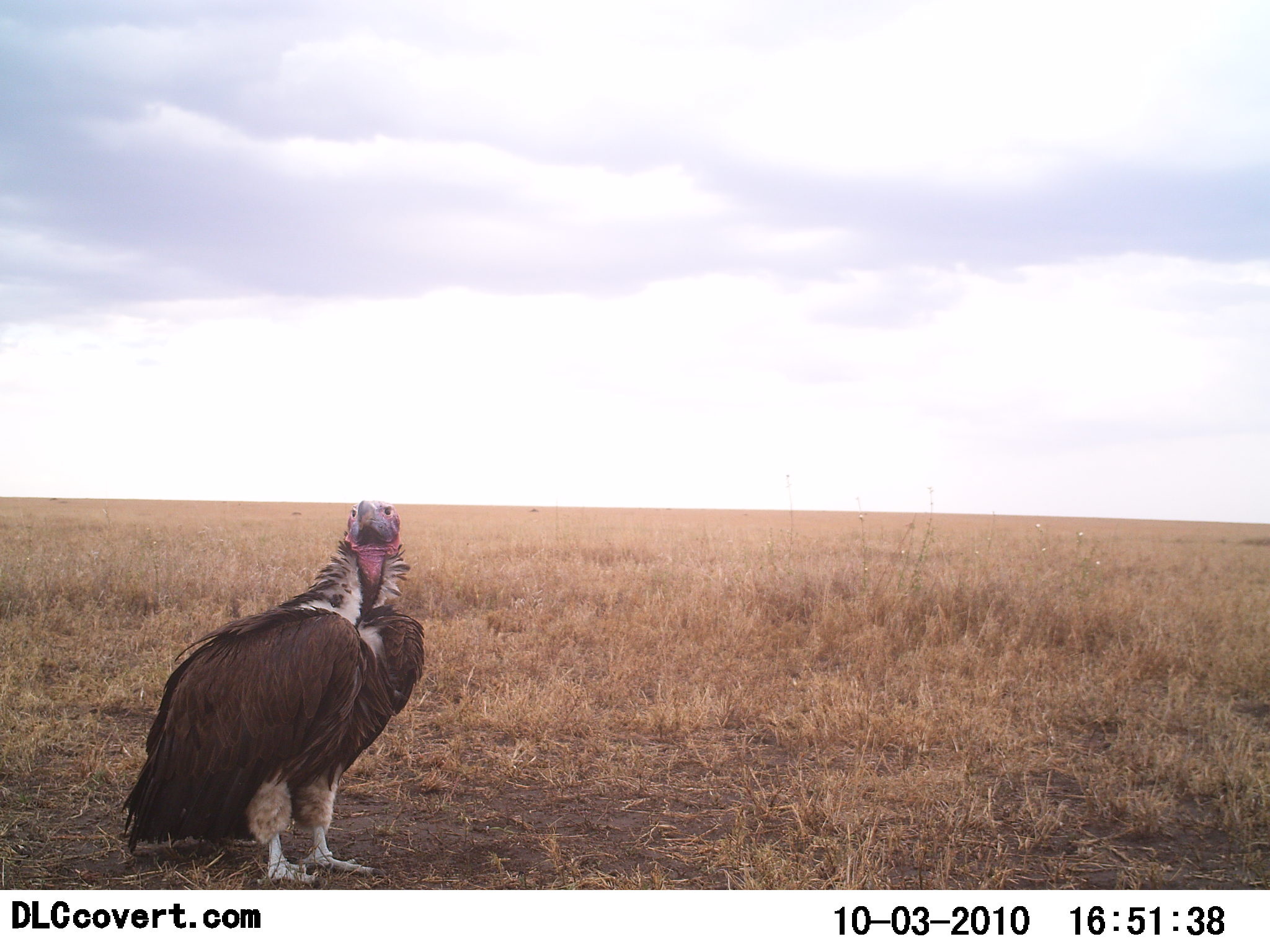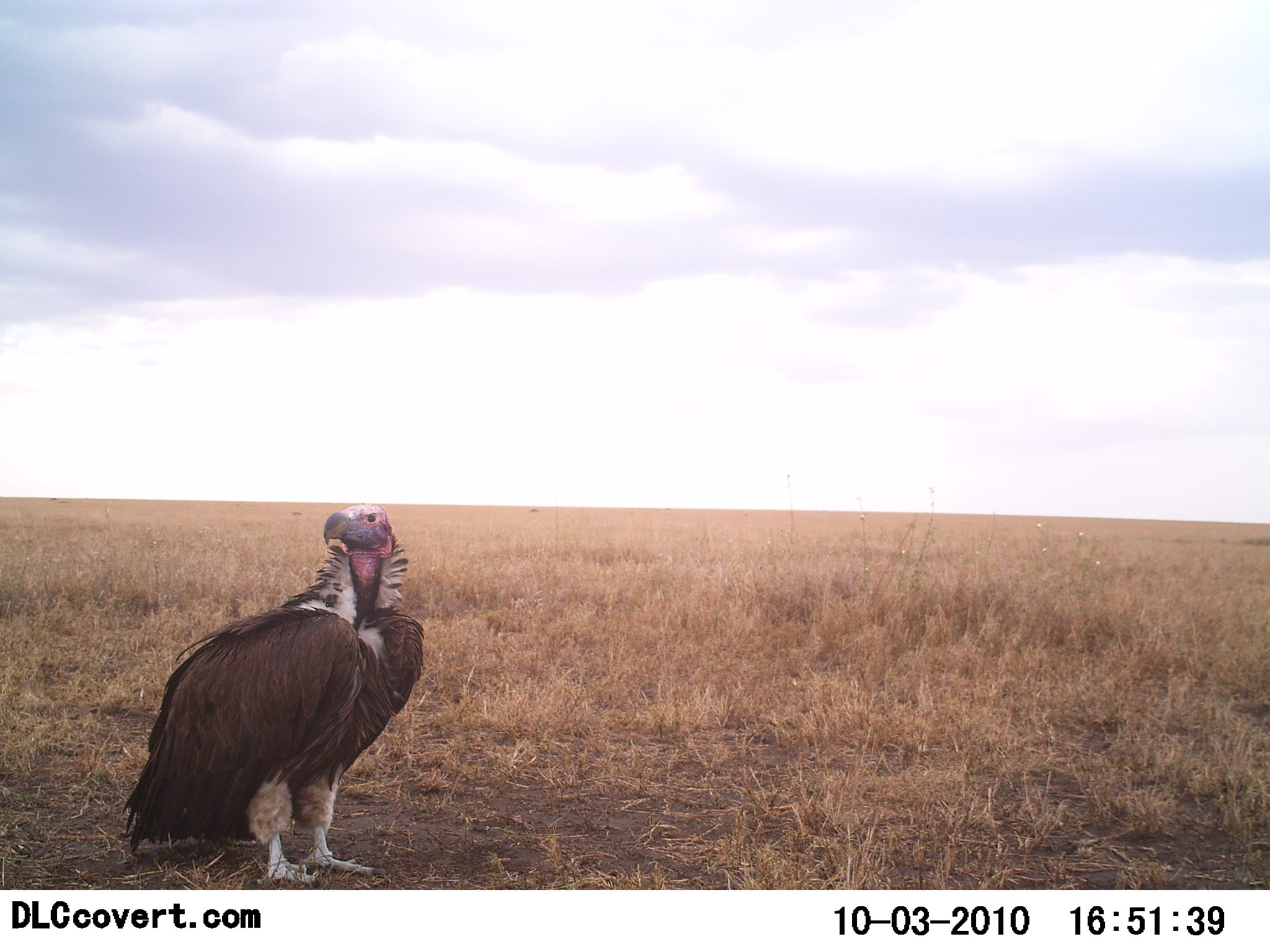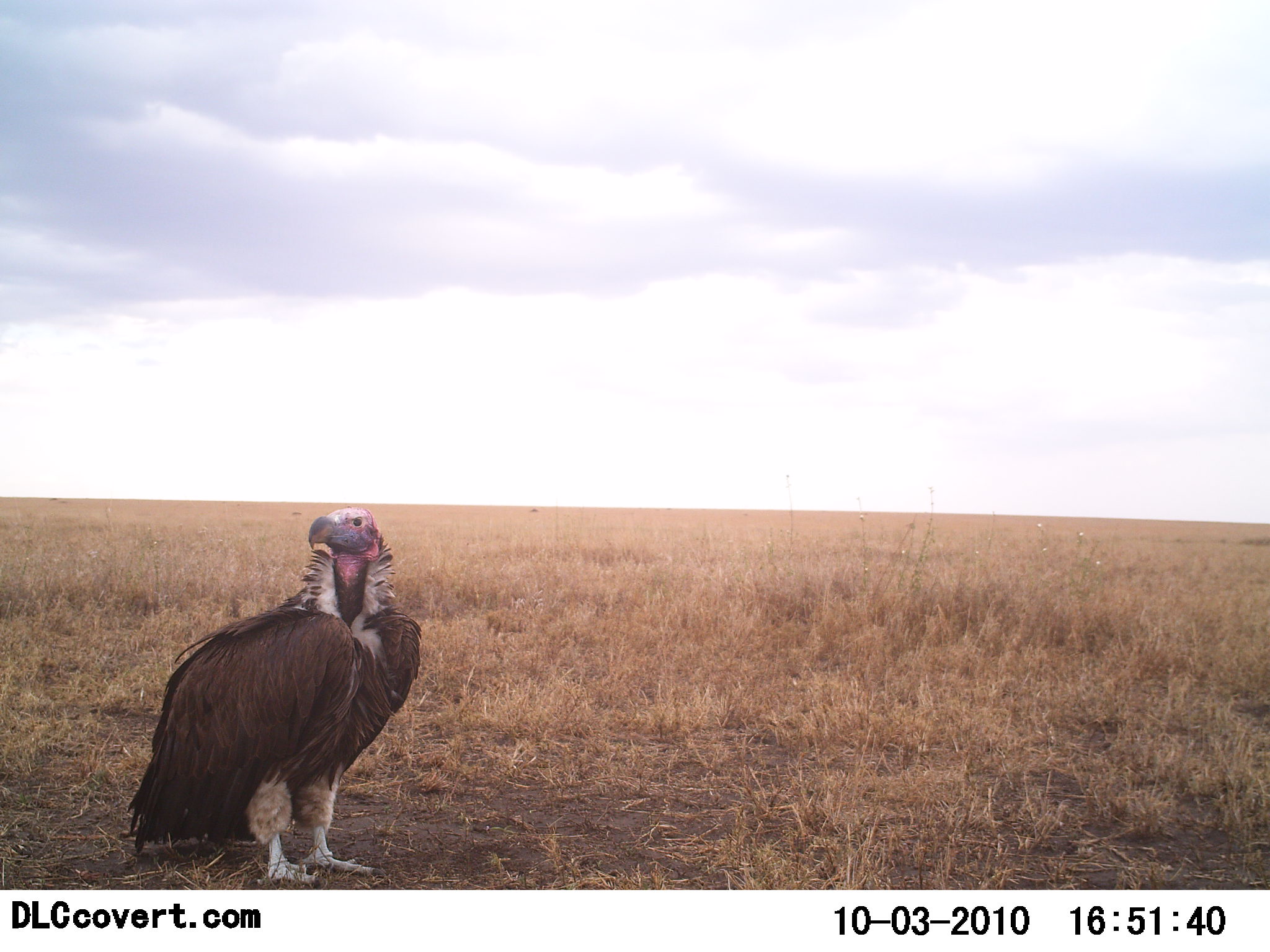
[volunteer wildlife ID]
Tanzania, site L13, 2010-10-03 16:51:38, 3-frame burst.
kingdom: Animalia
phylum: Chordata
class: Aves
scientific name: Aves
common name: bird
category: otherbird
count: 1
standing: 93%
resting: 7%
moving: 0%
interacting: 0%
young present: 0%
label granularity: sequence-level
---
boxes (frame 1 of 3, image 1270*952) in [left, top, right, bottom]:
animal: [118, 497, 424, 889]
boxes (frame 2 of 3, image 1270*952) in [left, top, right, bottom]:
animal: [123, 500, 428, 888]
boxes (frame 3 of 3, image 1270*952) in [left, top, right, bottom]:
animal: [121, 503, 426, 890]